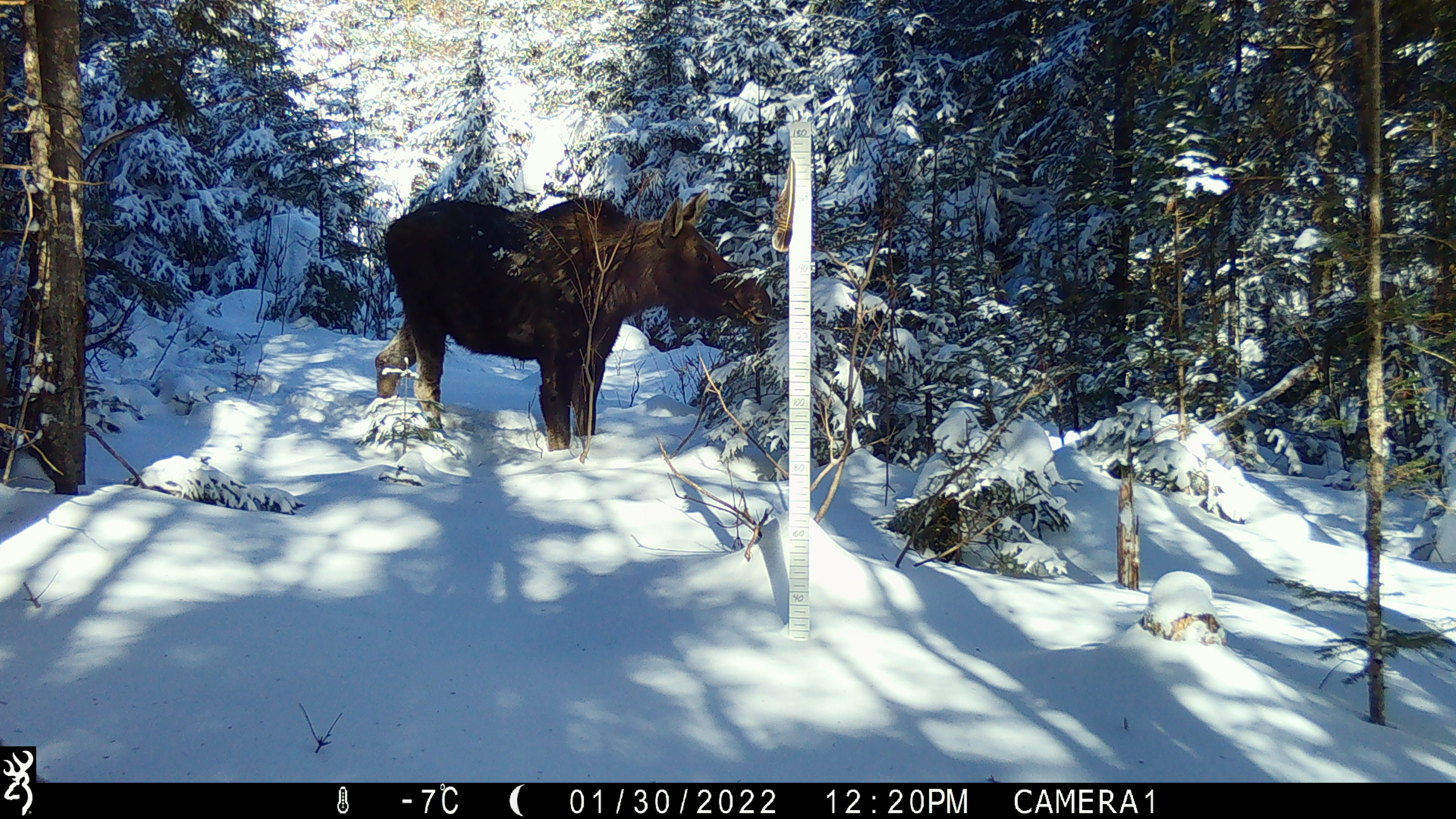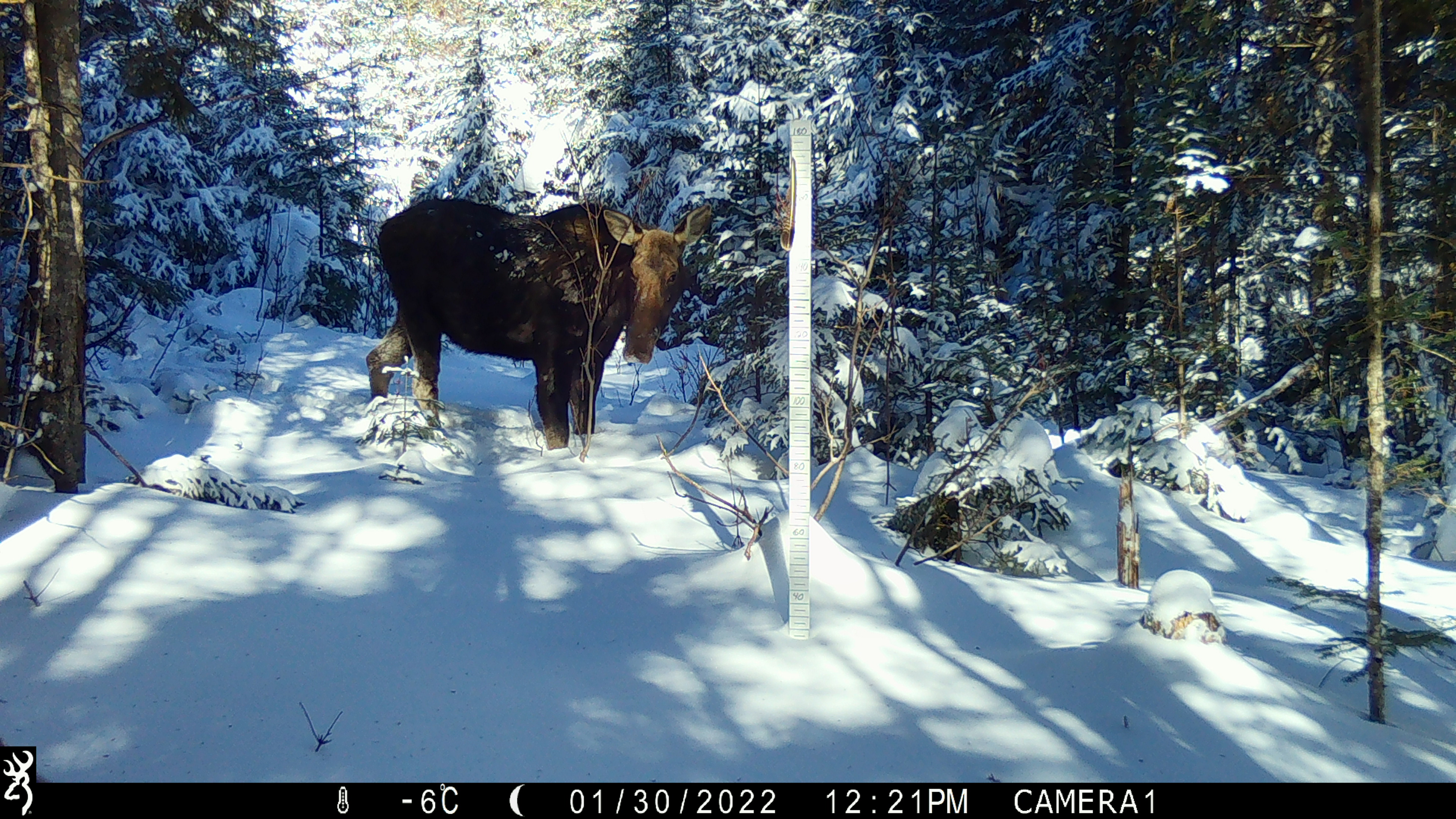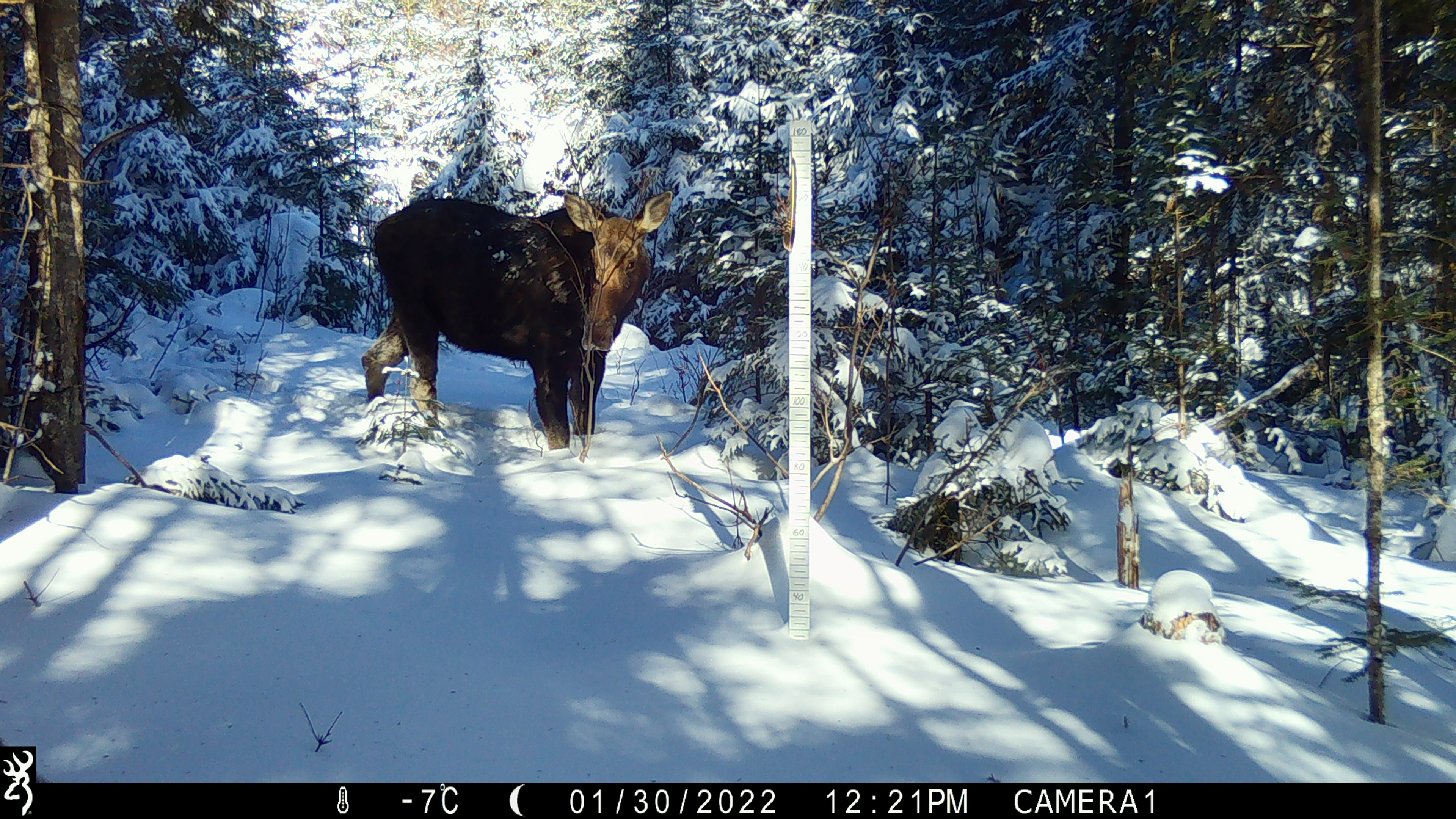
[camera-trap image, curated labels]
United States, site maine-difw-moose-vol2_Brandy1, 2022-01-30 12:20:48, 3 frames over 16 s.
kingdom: Animalia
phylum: Chordata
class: Mammalia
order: Artiodactyla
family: Cervidae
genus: Alces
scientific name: Alces alces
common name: moose